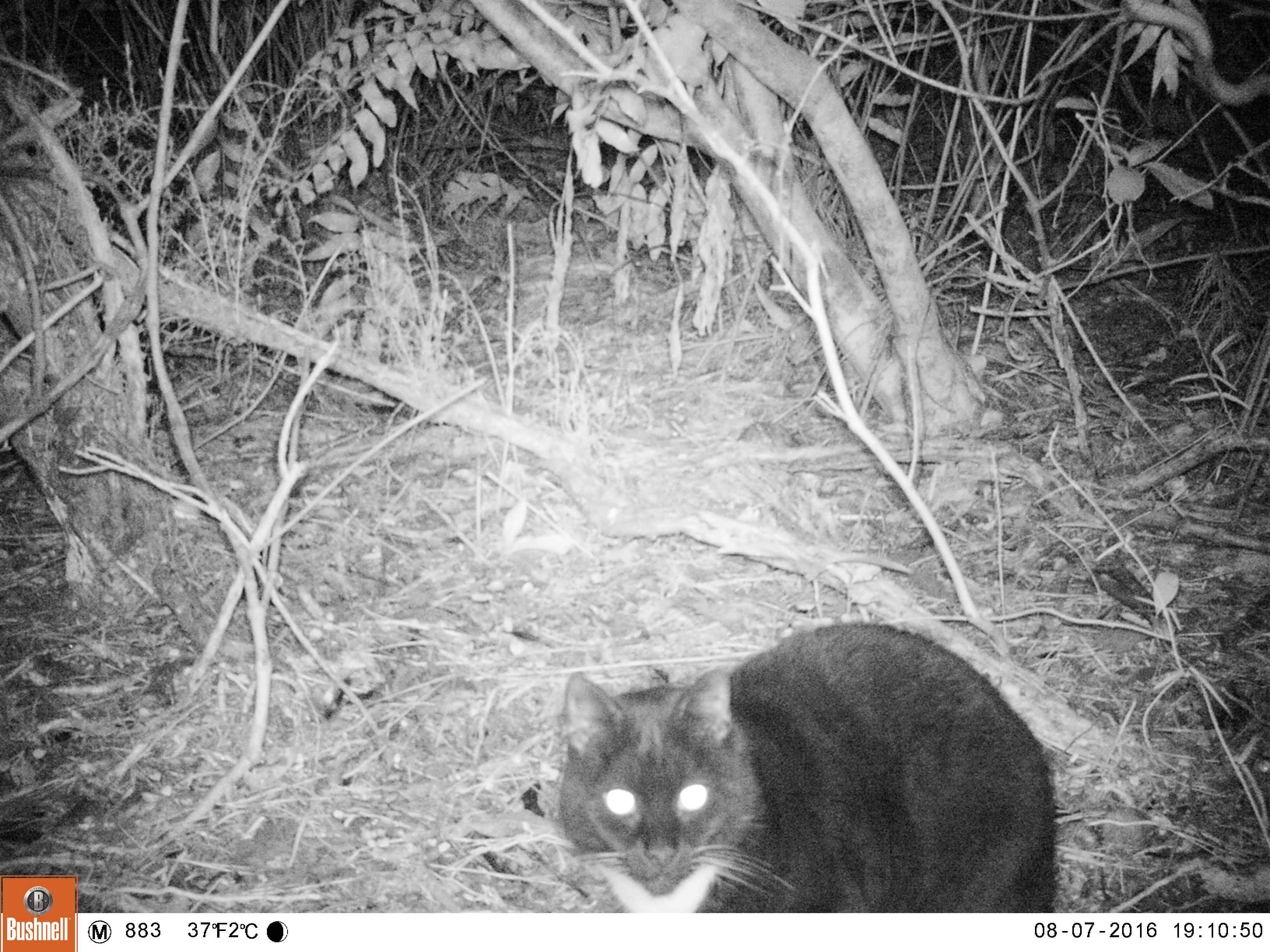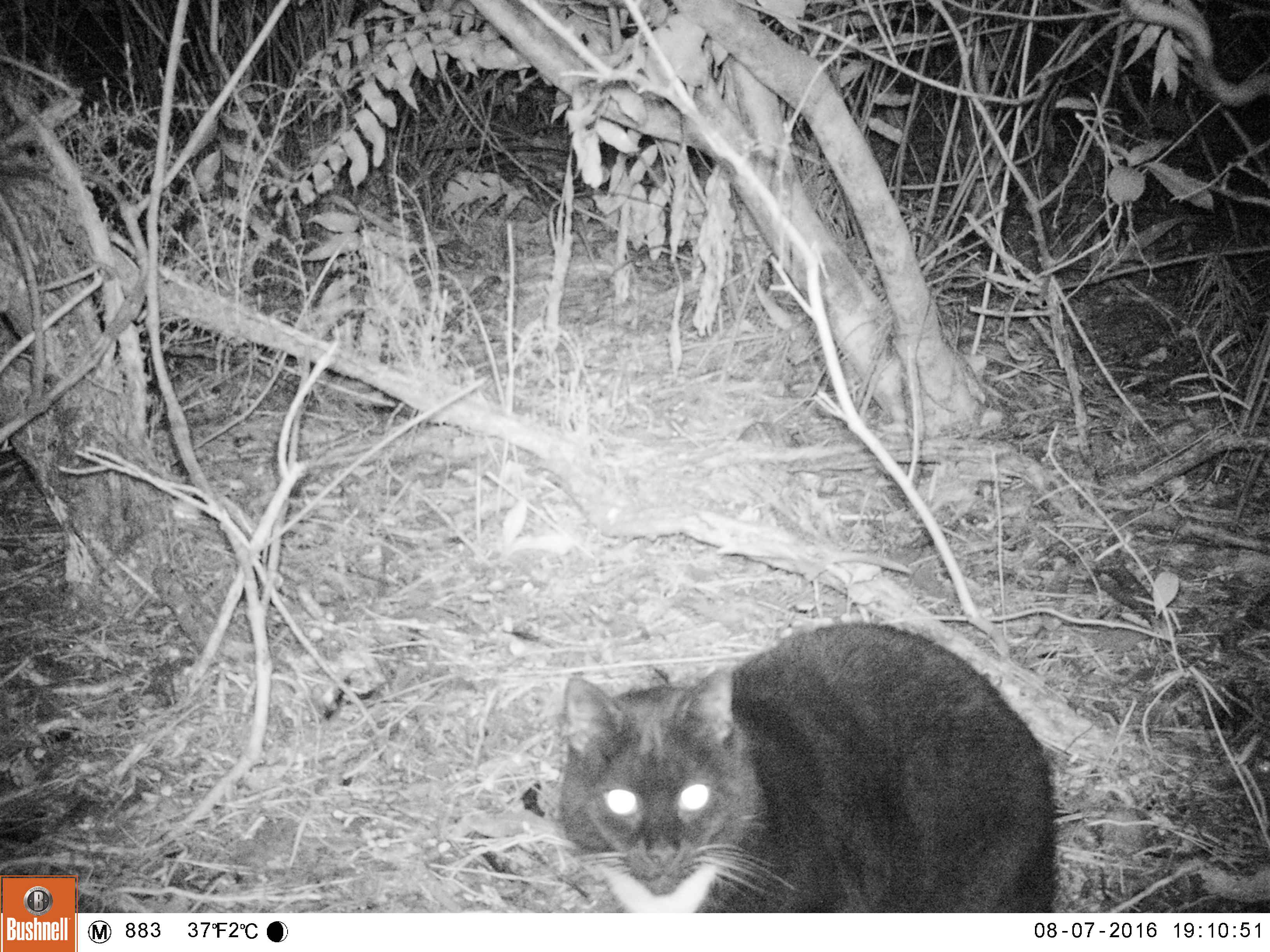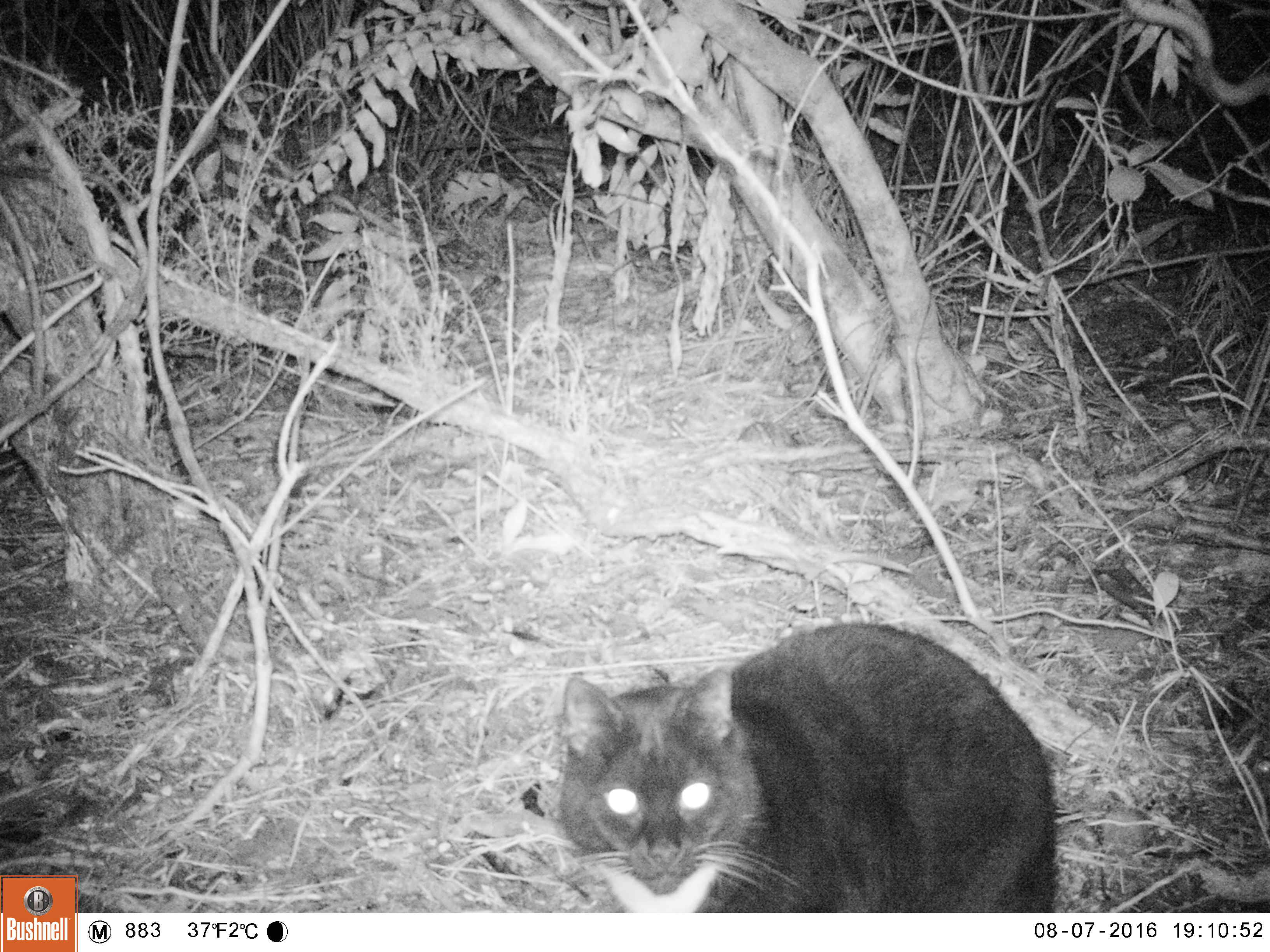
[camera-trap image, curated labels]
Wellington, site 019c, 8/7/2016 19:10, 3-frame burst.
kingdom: Animalia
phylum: Chordata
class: Mammalia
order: Carnivora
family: Felidae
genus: Felis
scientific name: Felis catus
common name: cat